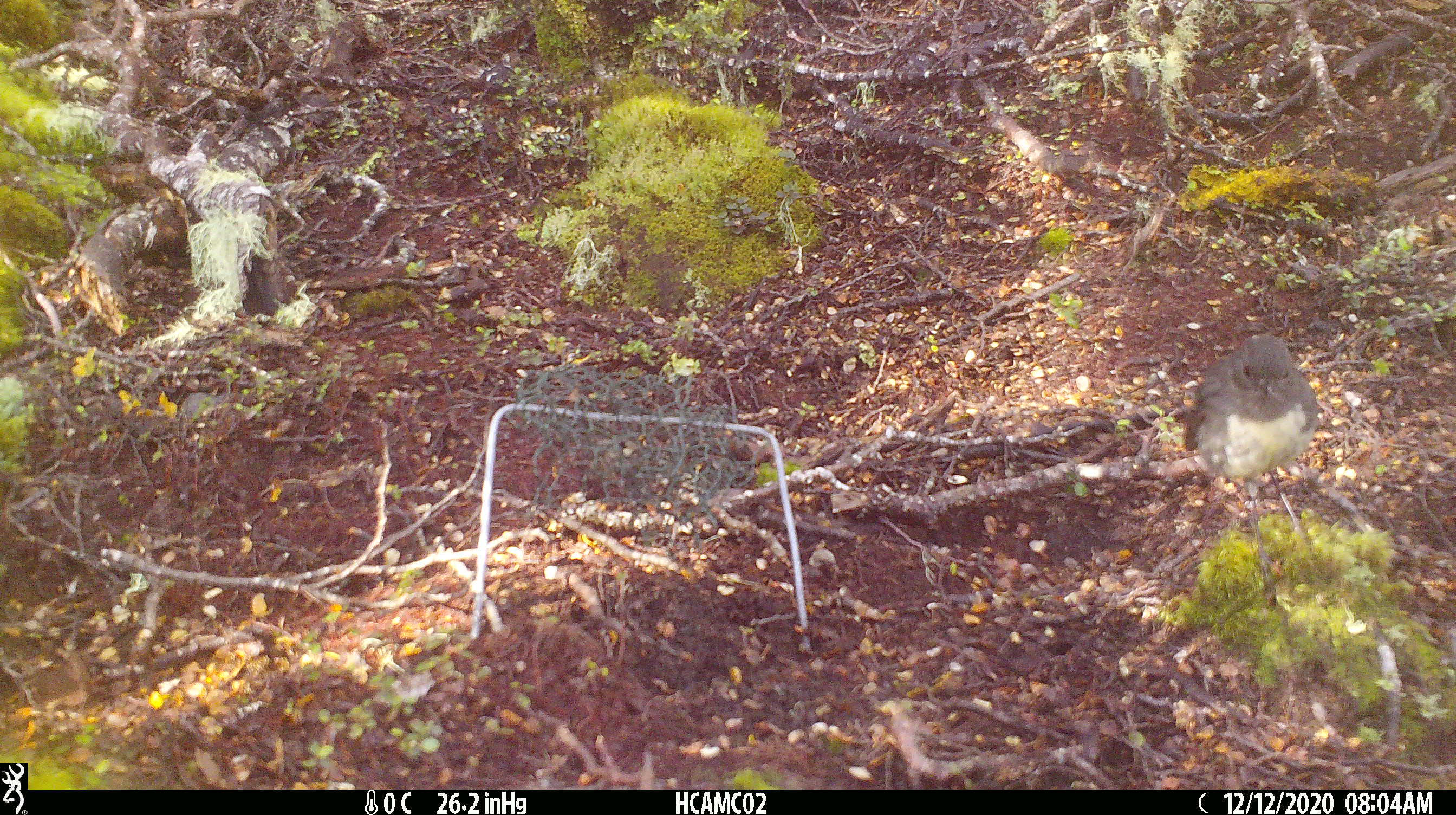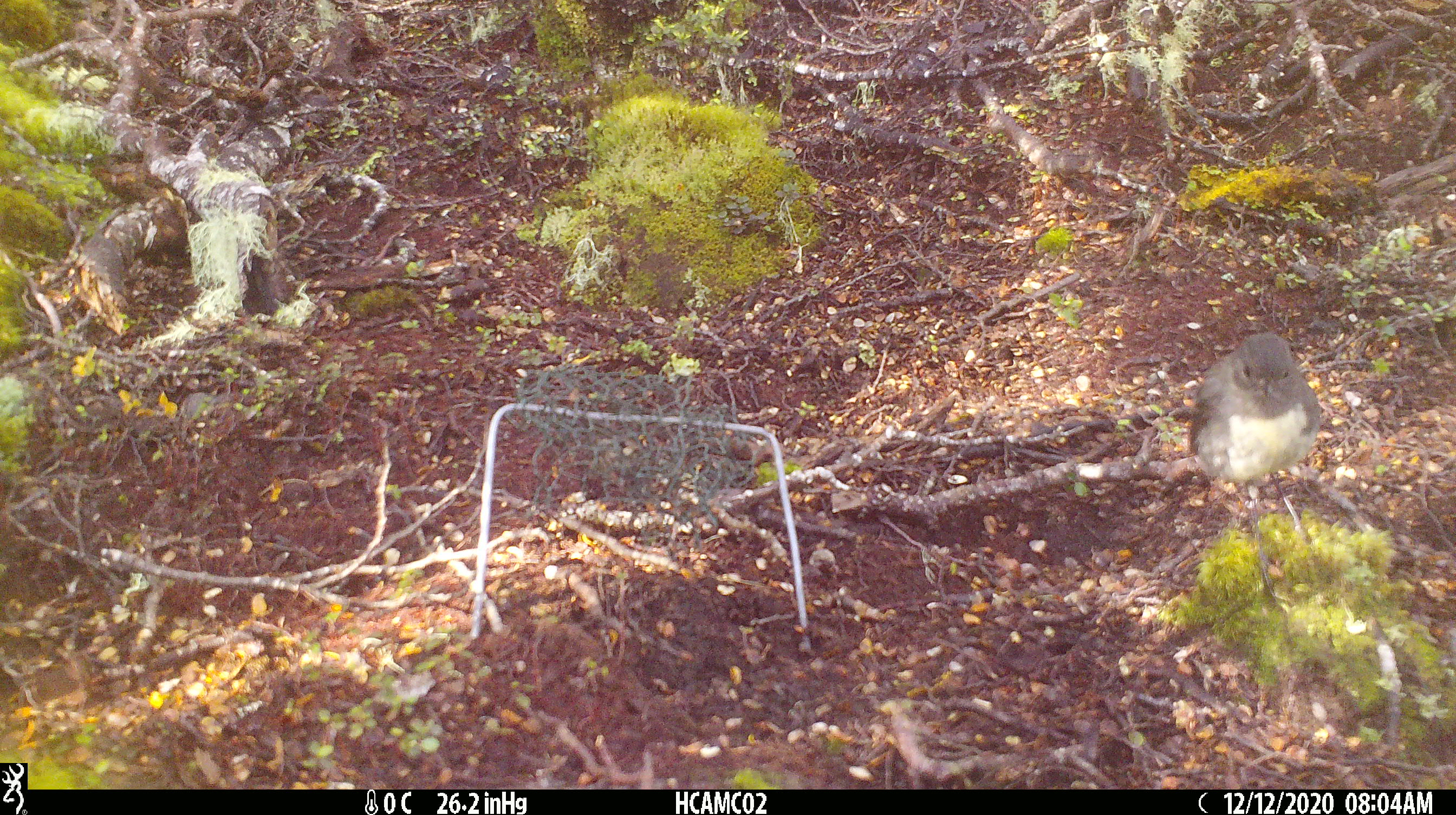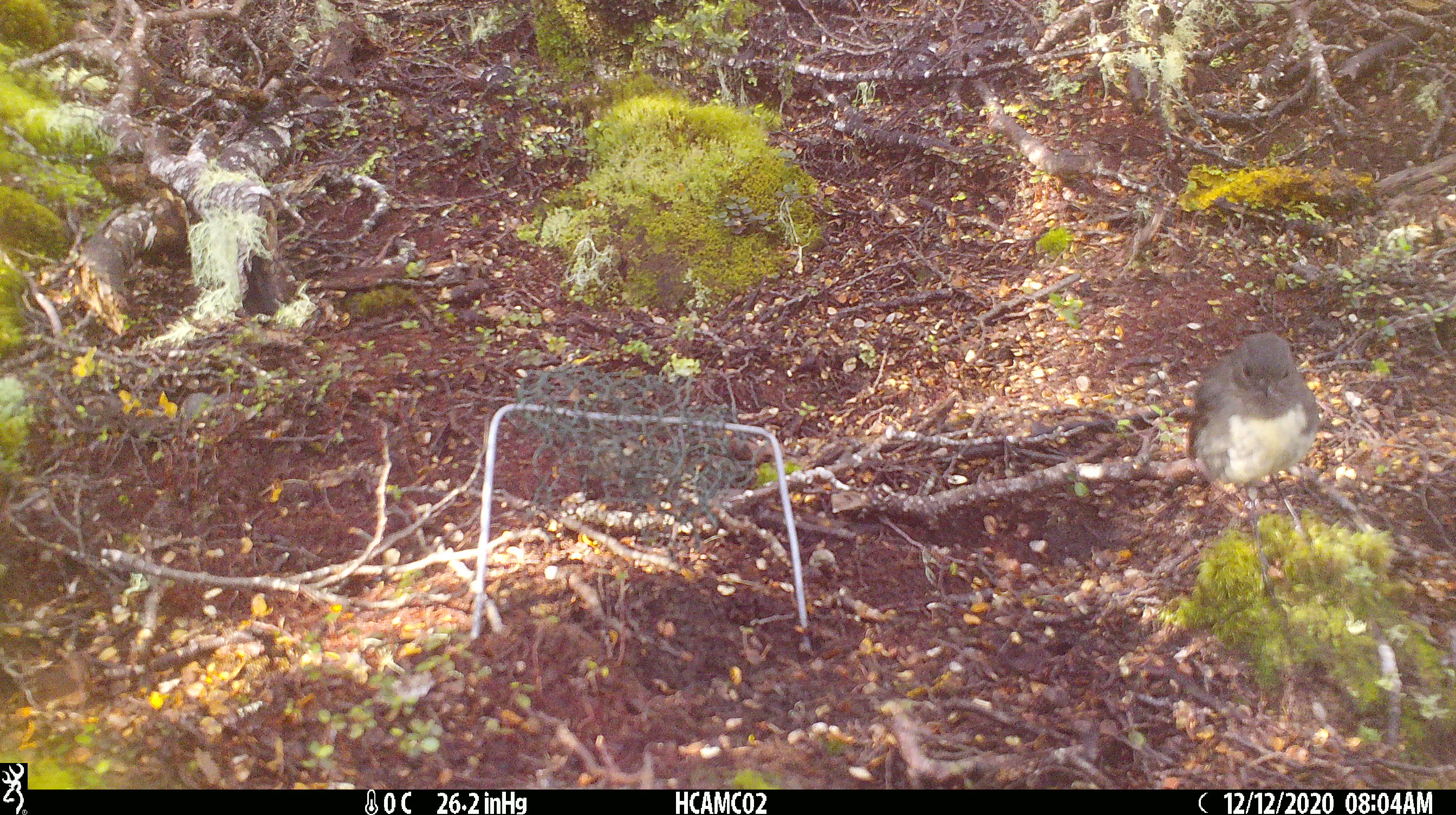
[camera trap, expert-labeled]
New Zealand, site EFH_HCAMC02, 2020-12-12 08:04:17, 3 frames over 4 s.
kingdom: Animalia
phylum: Chordata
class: Aves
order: Passeriformes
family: Petroicidae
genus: Petroica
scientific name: Petroica australis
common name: new zealand robin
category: robin